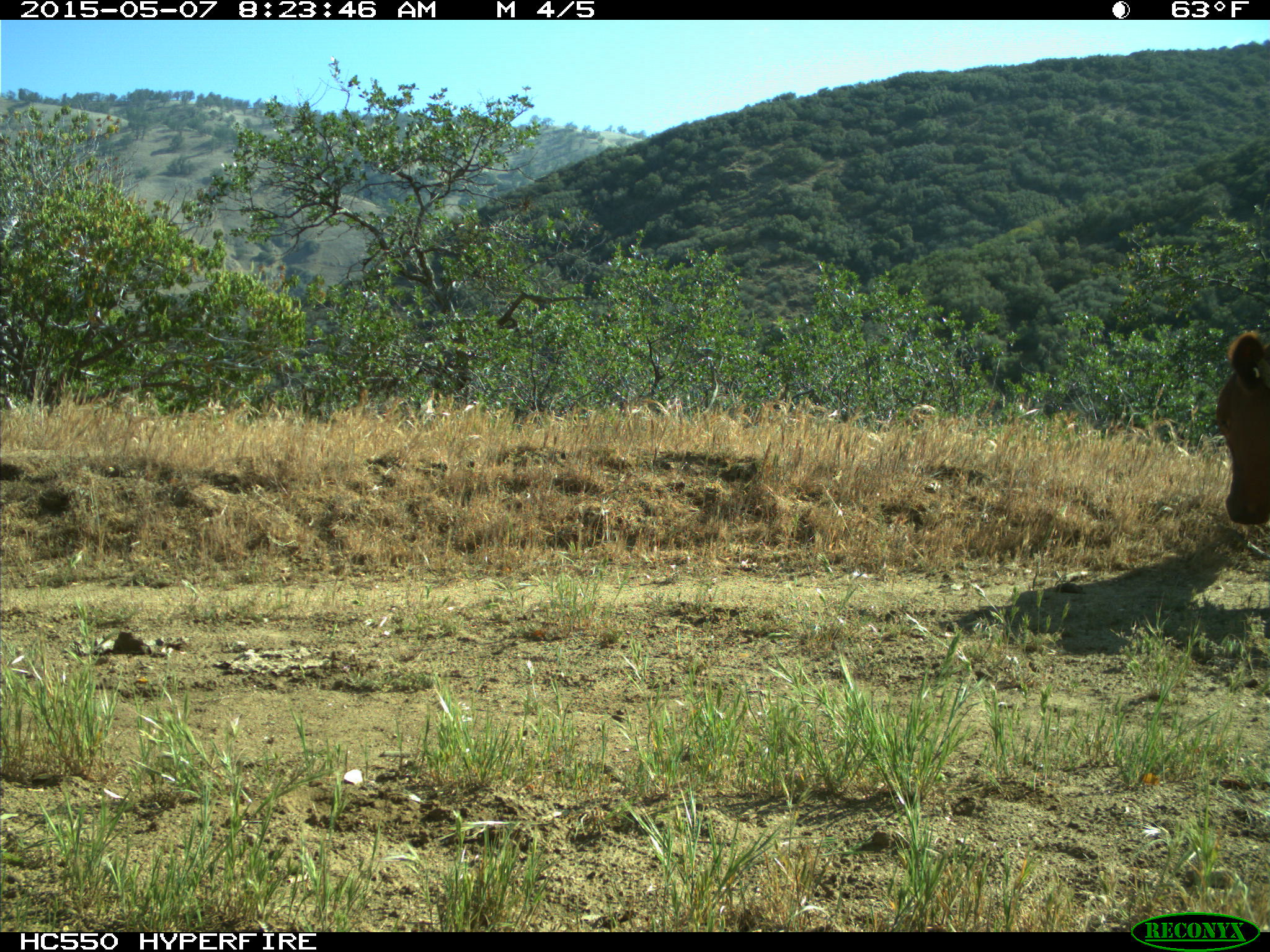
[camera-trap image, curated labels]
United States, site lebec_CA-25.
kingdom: Animalia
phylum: Chordata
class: Mammalia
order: Artiodactyla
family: Bovidae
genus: Bos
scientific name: Bos taurus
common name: domestic cow